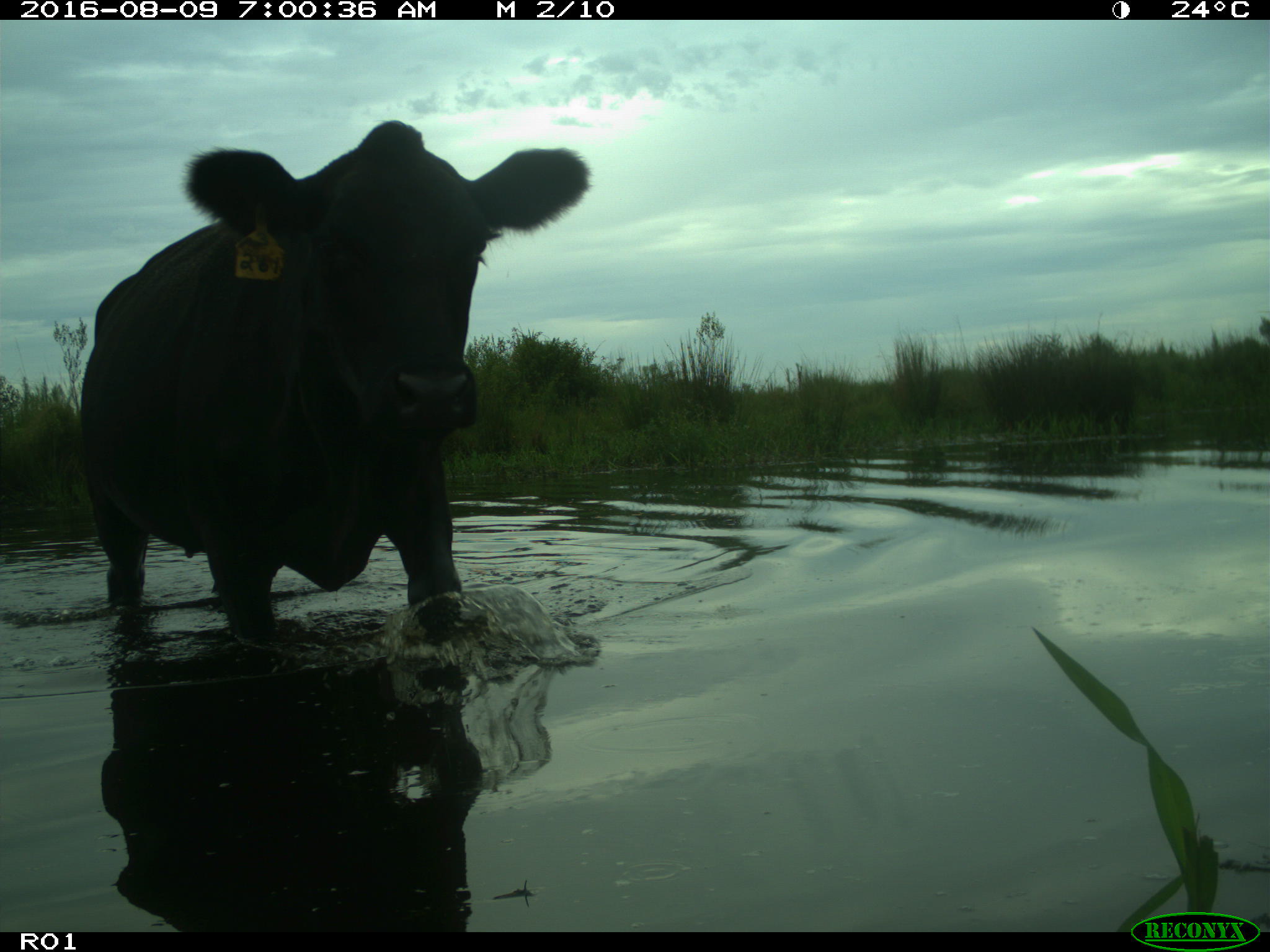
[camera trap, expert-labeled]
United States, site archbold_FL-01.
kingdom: Animalia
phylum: Chordata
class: Mammalia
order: Artiodactyla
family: Bovidae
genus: Bos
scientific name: Bos taurus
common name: domestic cow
Bos taurus (domestic cow).